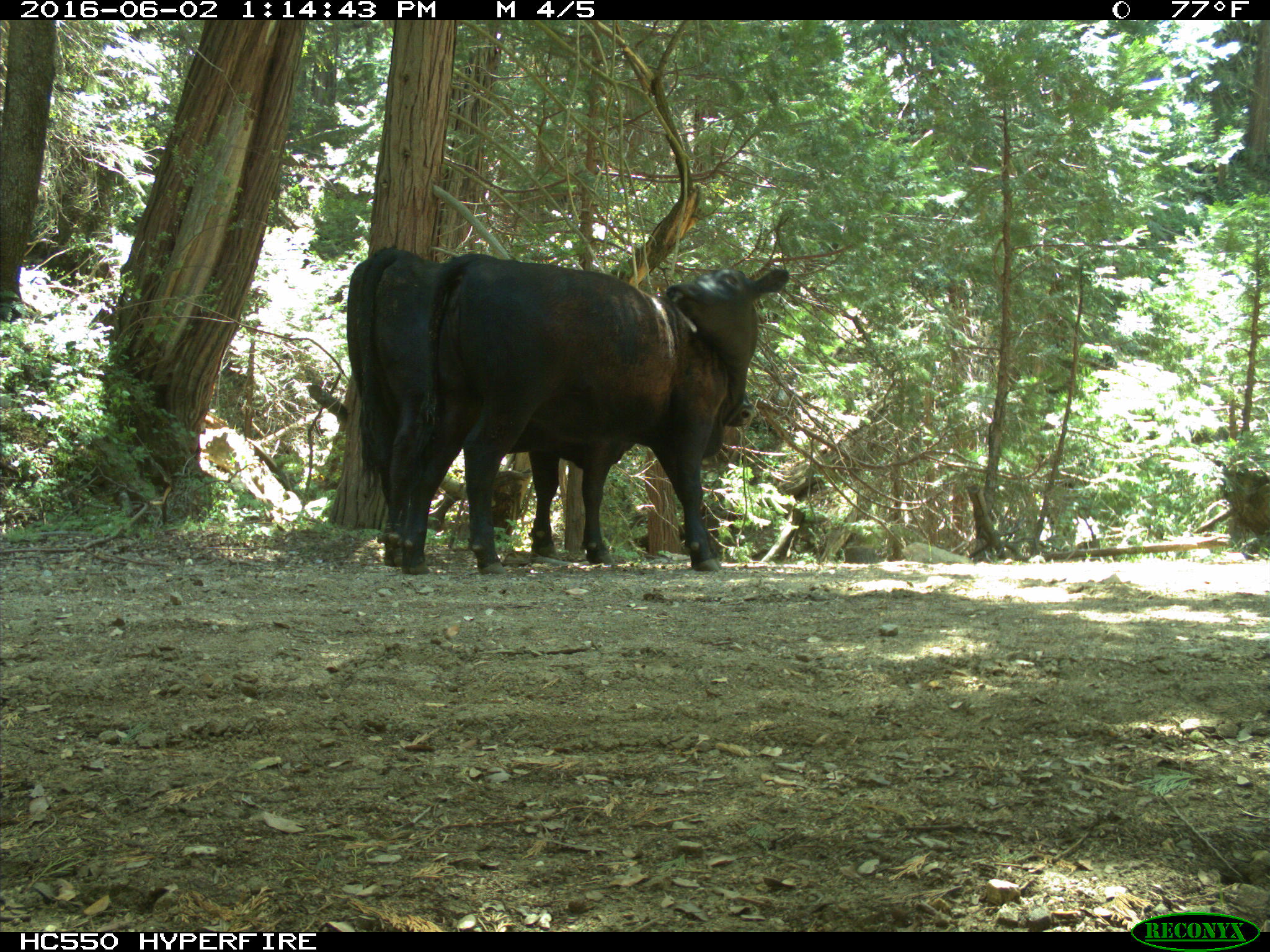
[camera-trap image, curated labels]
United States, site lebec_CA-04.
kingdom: Animalia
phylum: Chordata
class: Mammalia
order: Artiodactyla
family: Bovidae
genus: Bos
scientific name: Bos taurus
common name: domestic cow